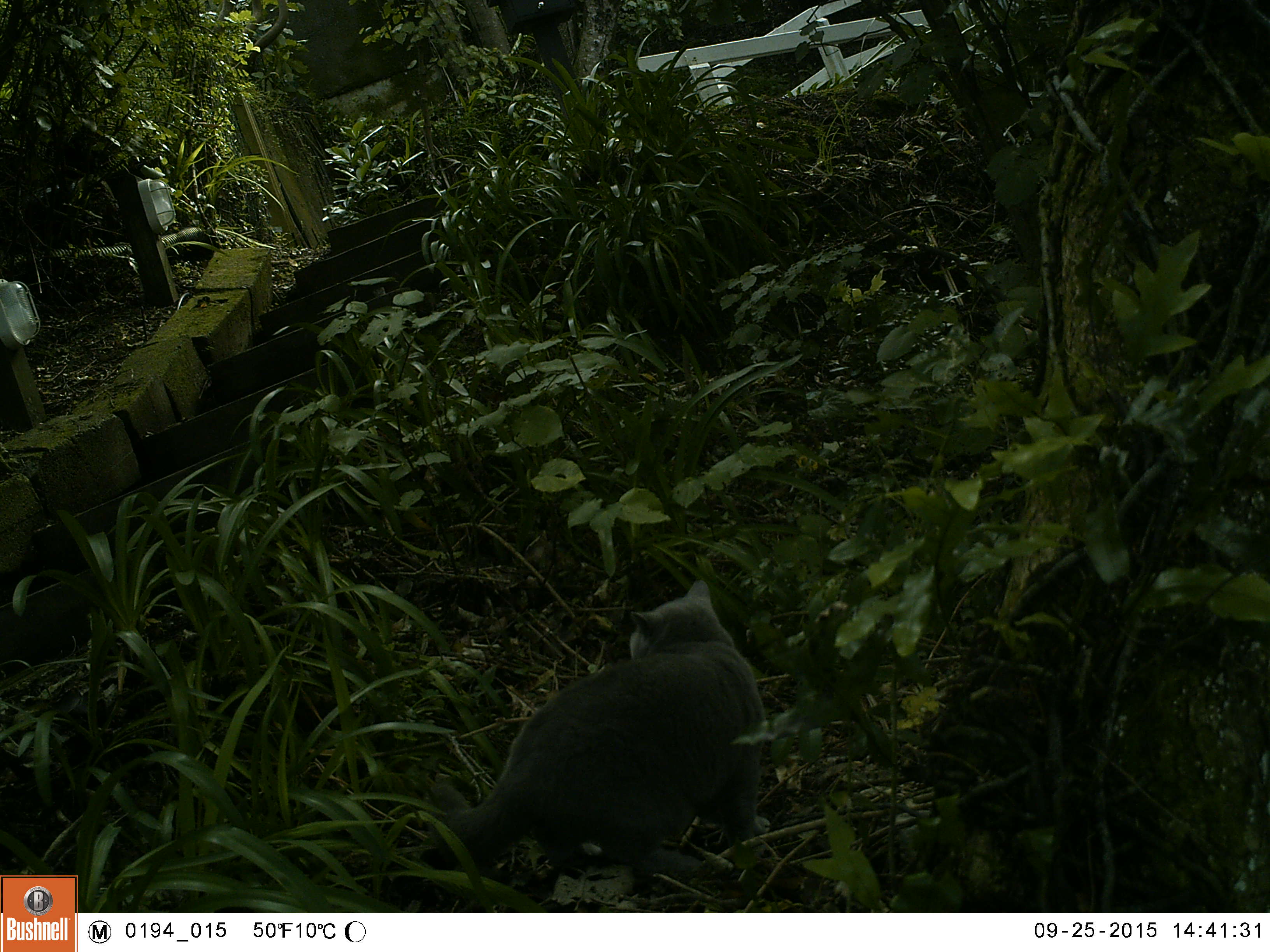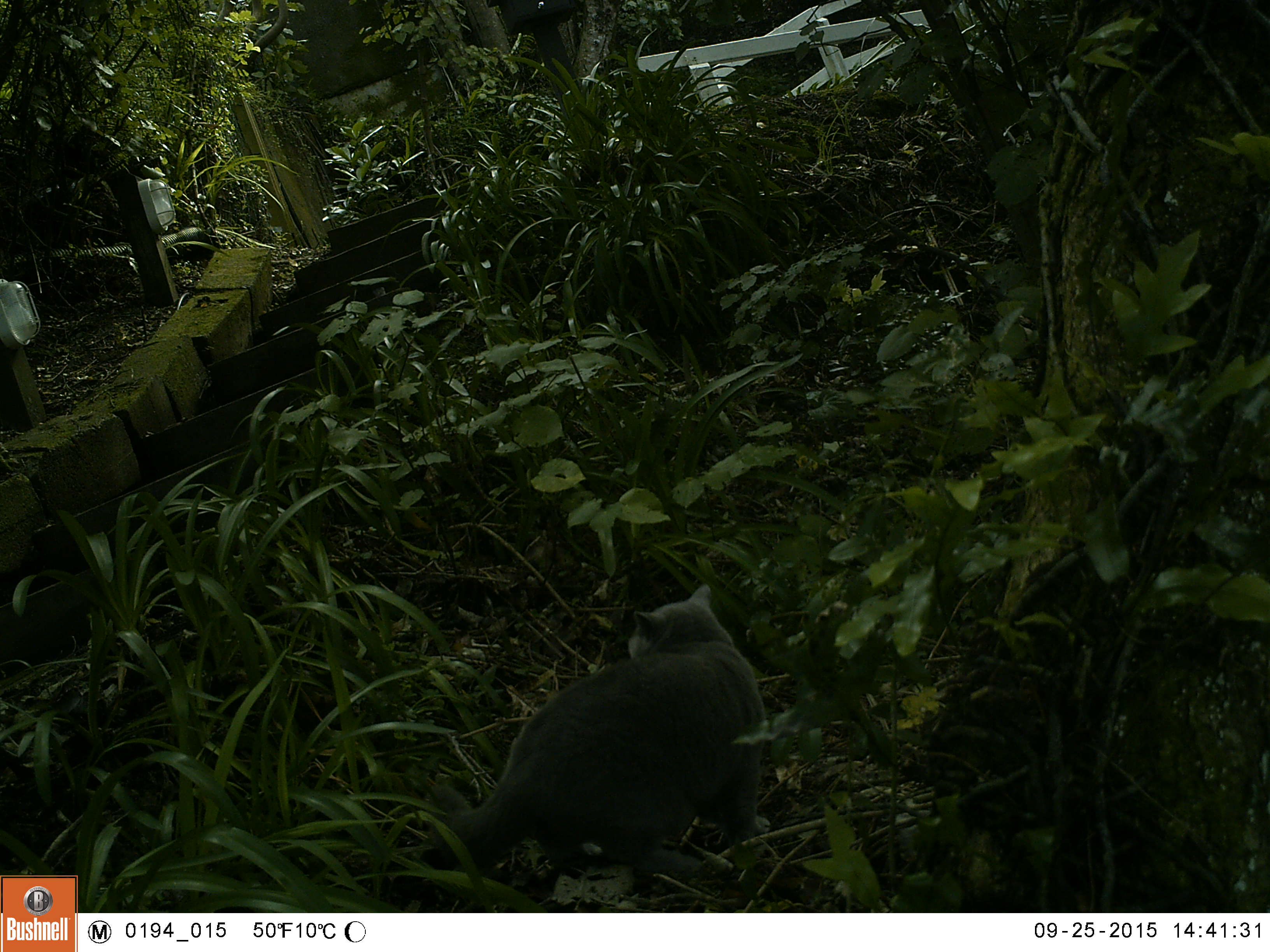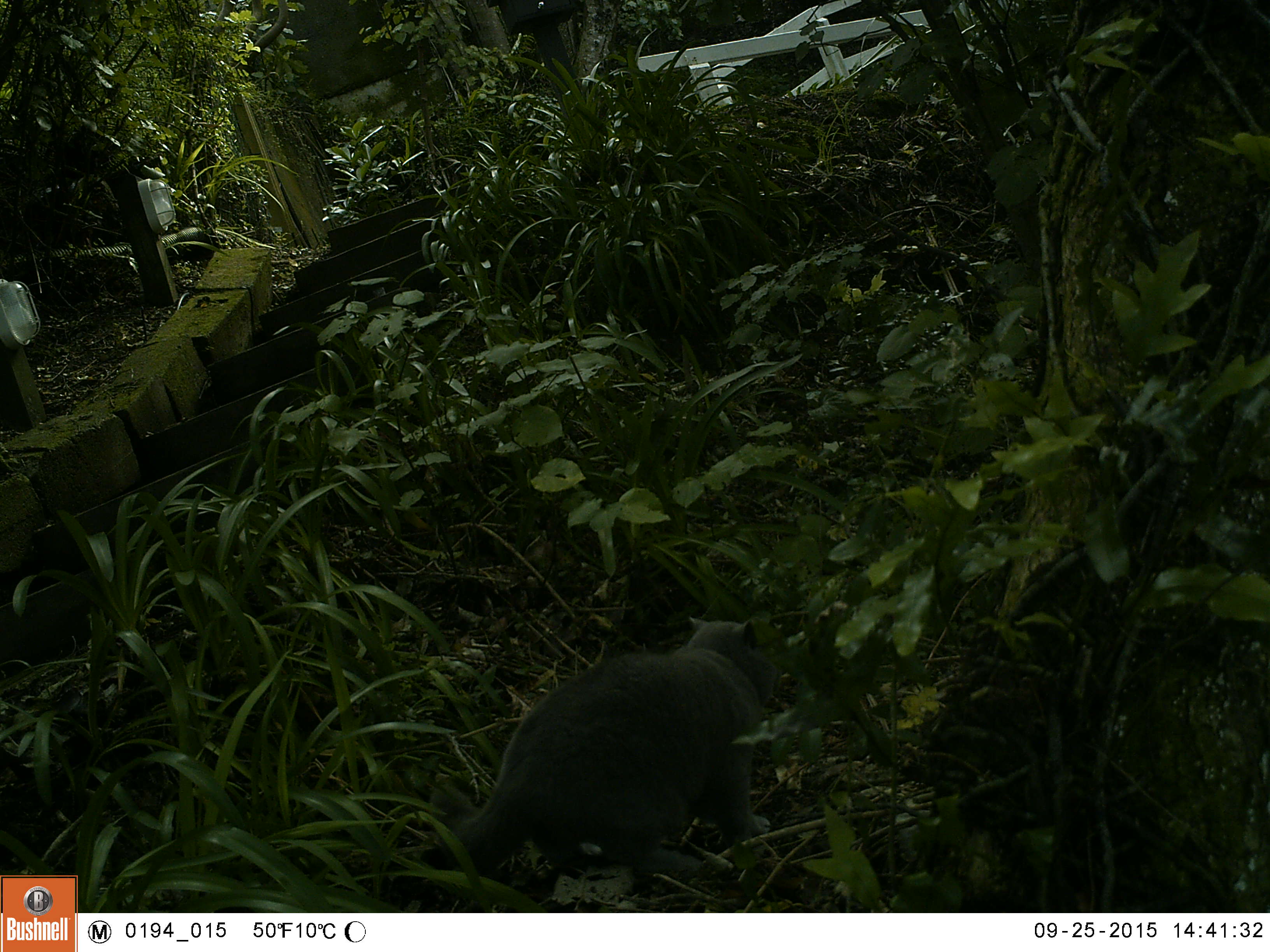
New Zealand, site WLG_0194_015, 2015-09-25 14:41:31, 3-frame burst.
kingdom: Animalia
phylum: Chordata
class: Mammalia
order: Carnivora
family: Felidae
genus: Felis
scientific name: Felis catus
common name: domestic cat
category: cat